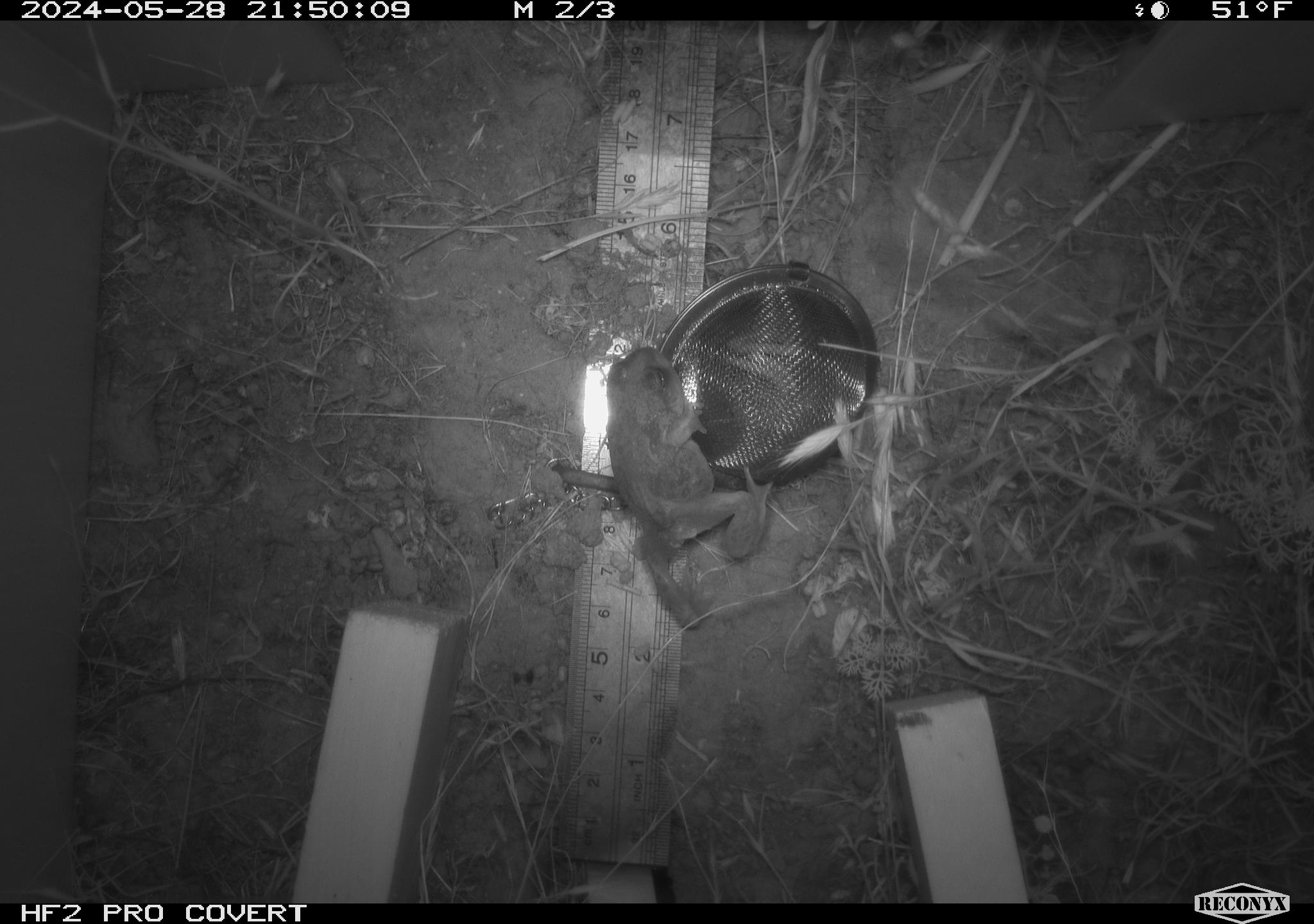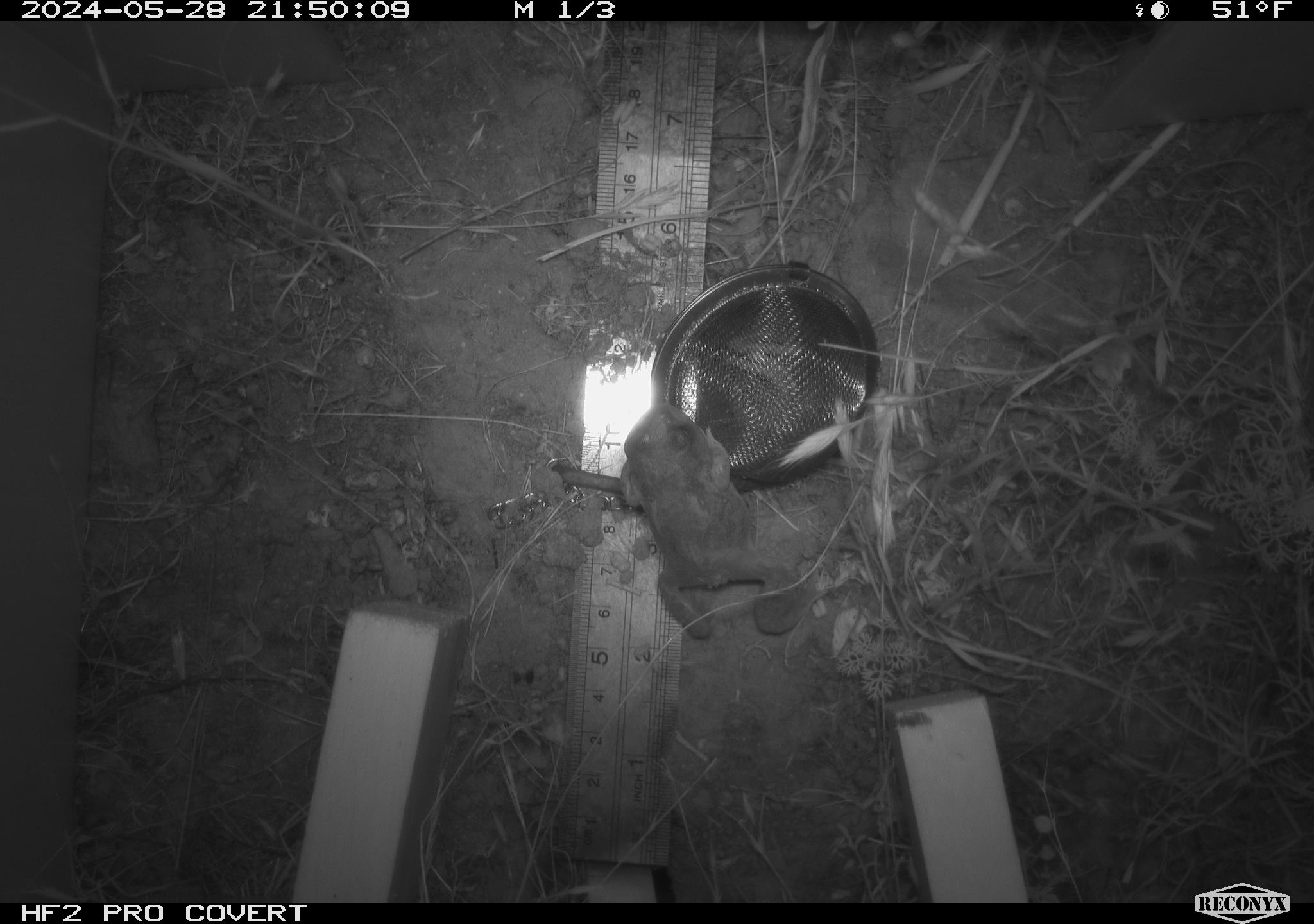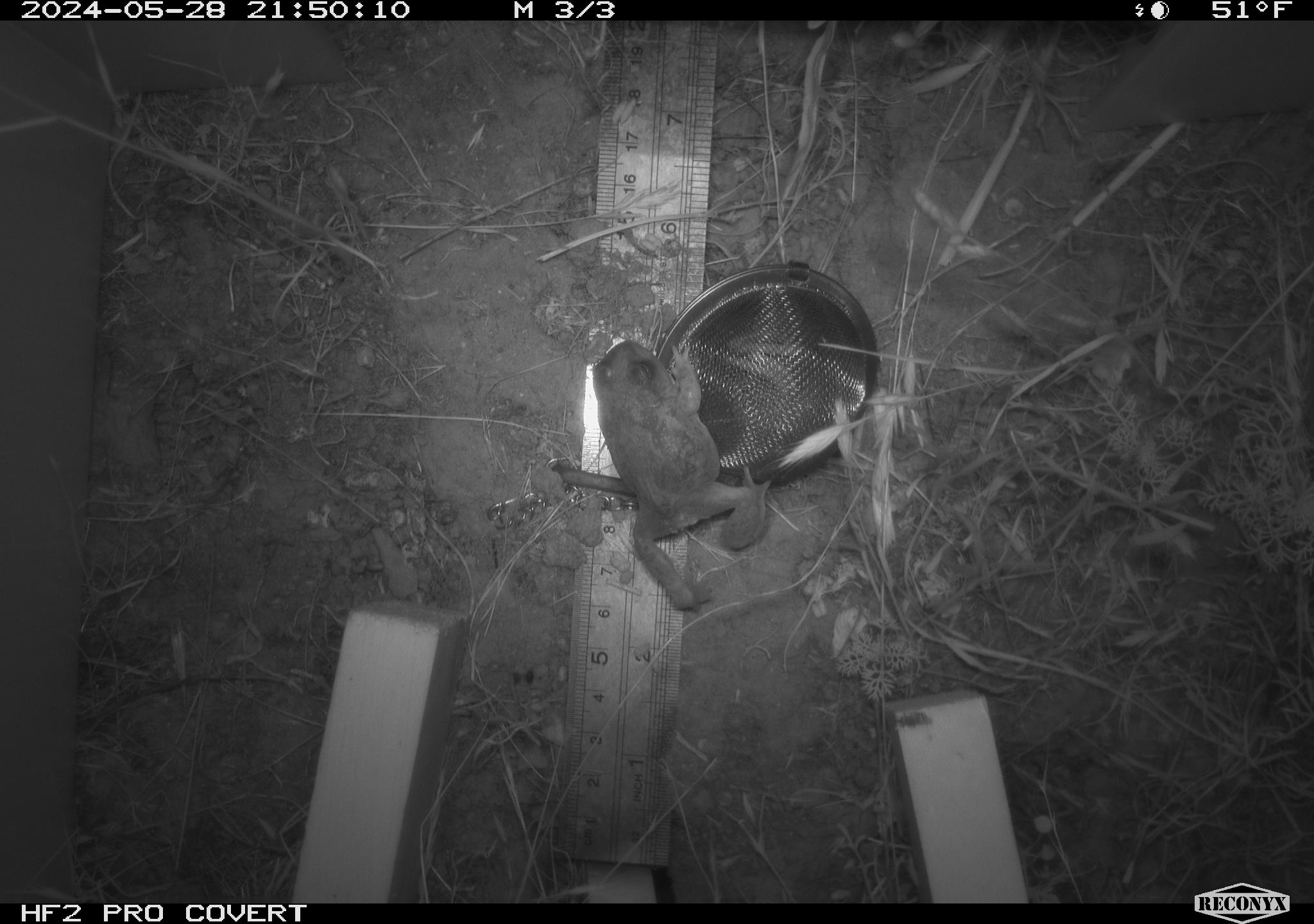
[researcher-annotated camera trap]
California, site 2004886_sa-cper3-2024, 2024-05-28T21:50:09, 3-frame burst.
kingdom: Animalia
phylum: Chordata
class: Amphibia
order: Anura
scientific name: Anura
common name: frogs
Frogs (Anura).